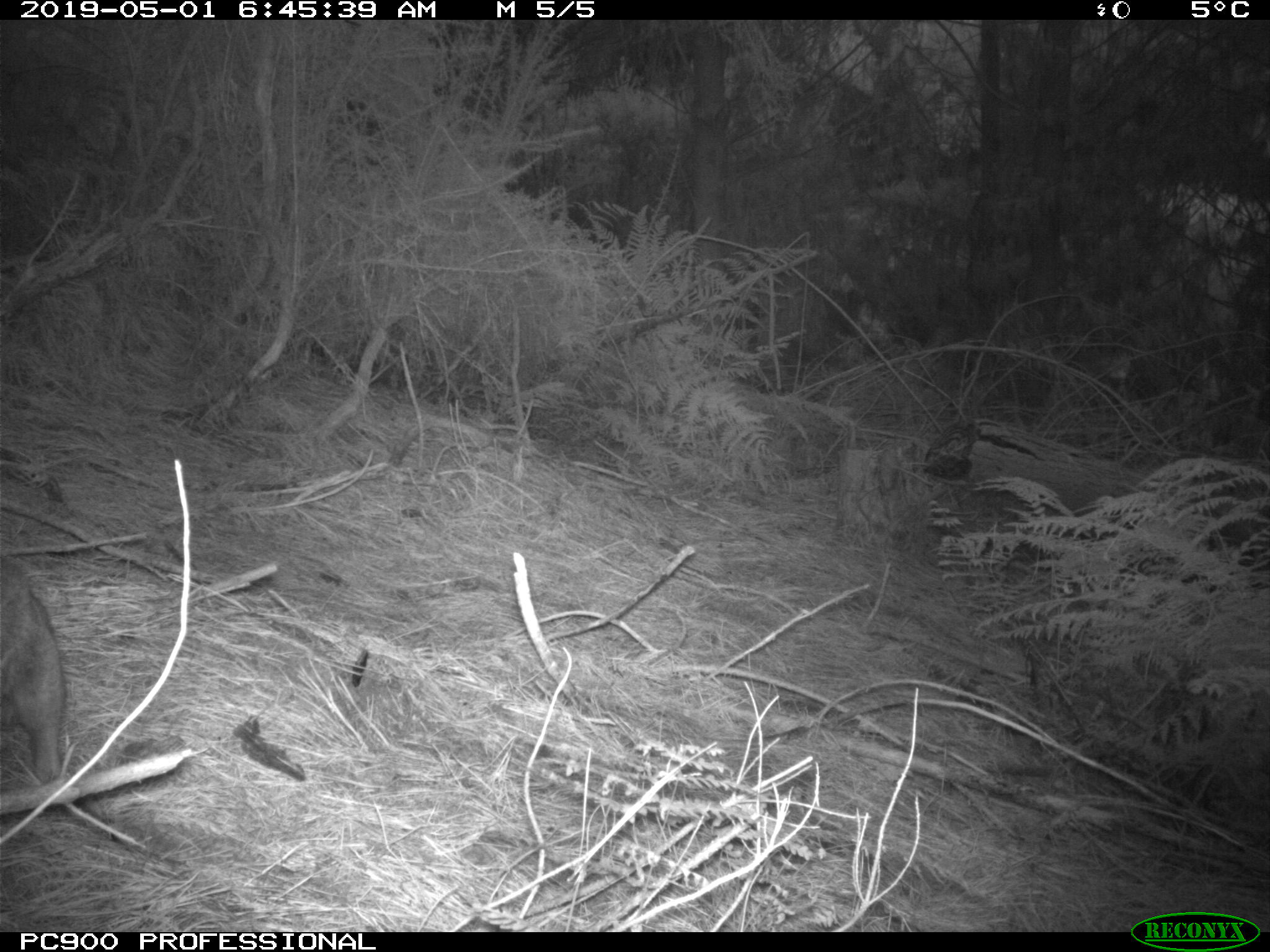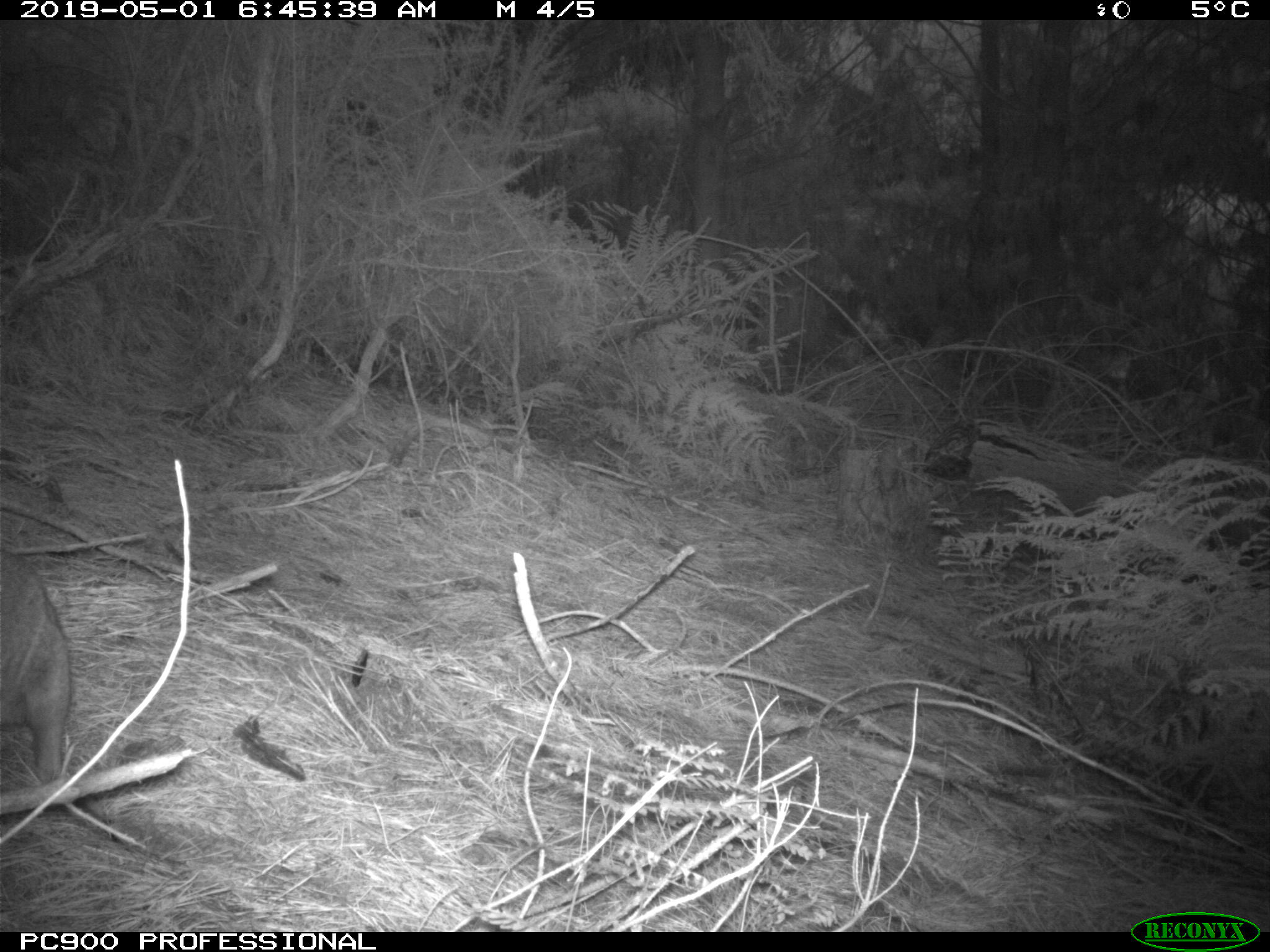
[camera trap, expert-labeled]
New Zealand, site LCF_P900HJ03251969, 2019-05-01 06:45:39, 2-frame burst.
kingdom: Animalia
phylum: Chordata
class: Mammalia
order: Diprotodontia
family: Macropodidae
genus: Notamacropus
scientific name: Notamacropus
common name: wallaby